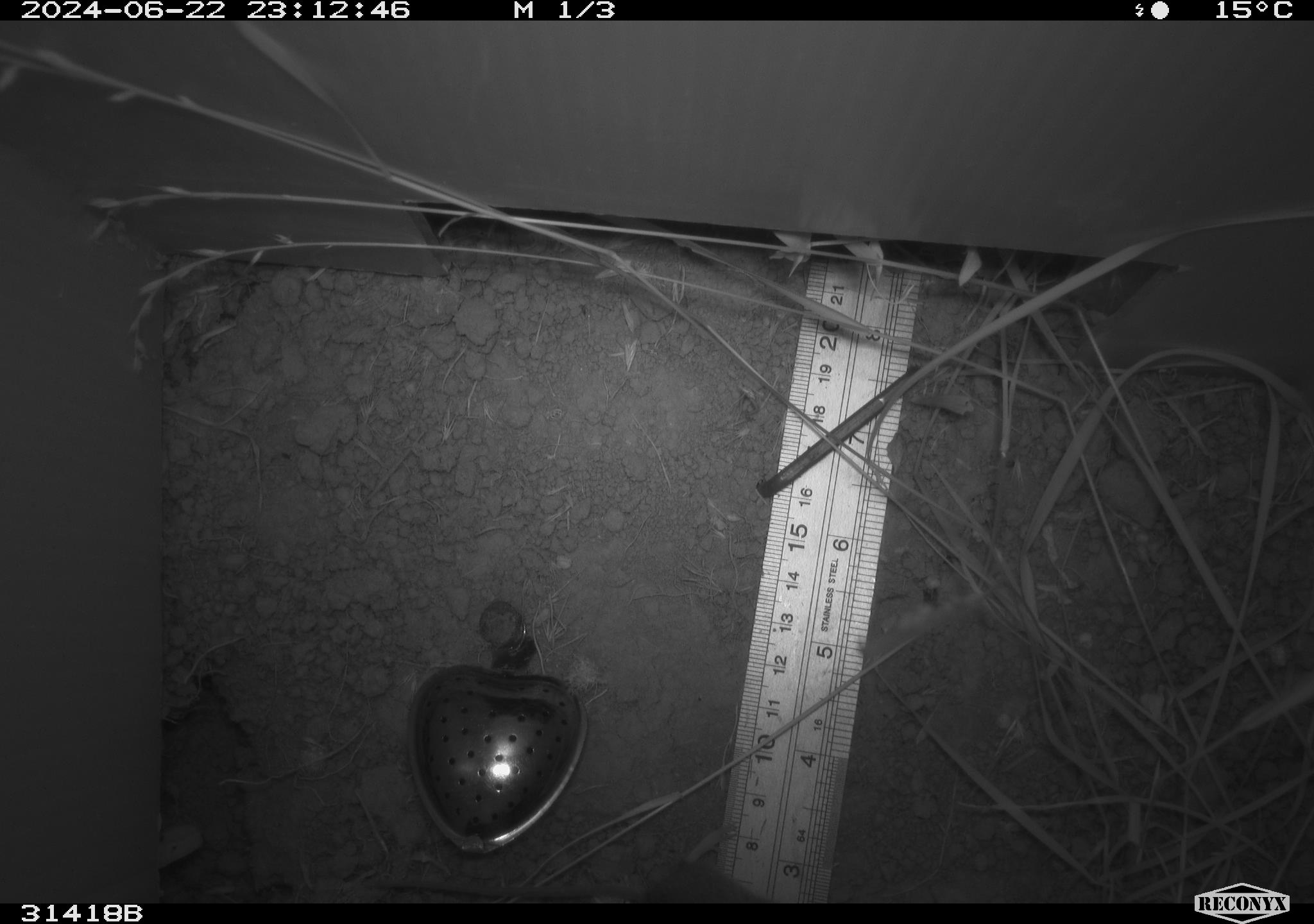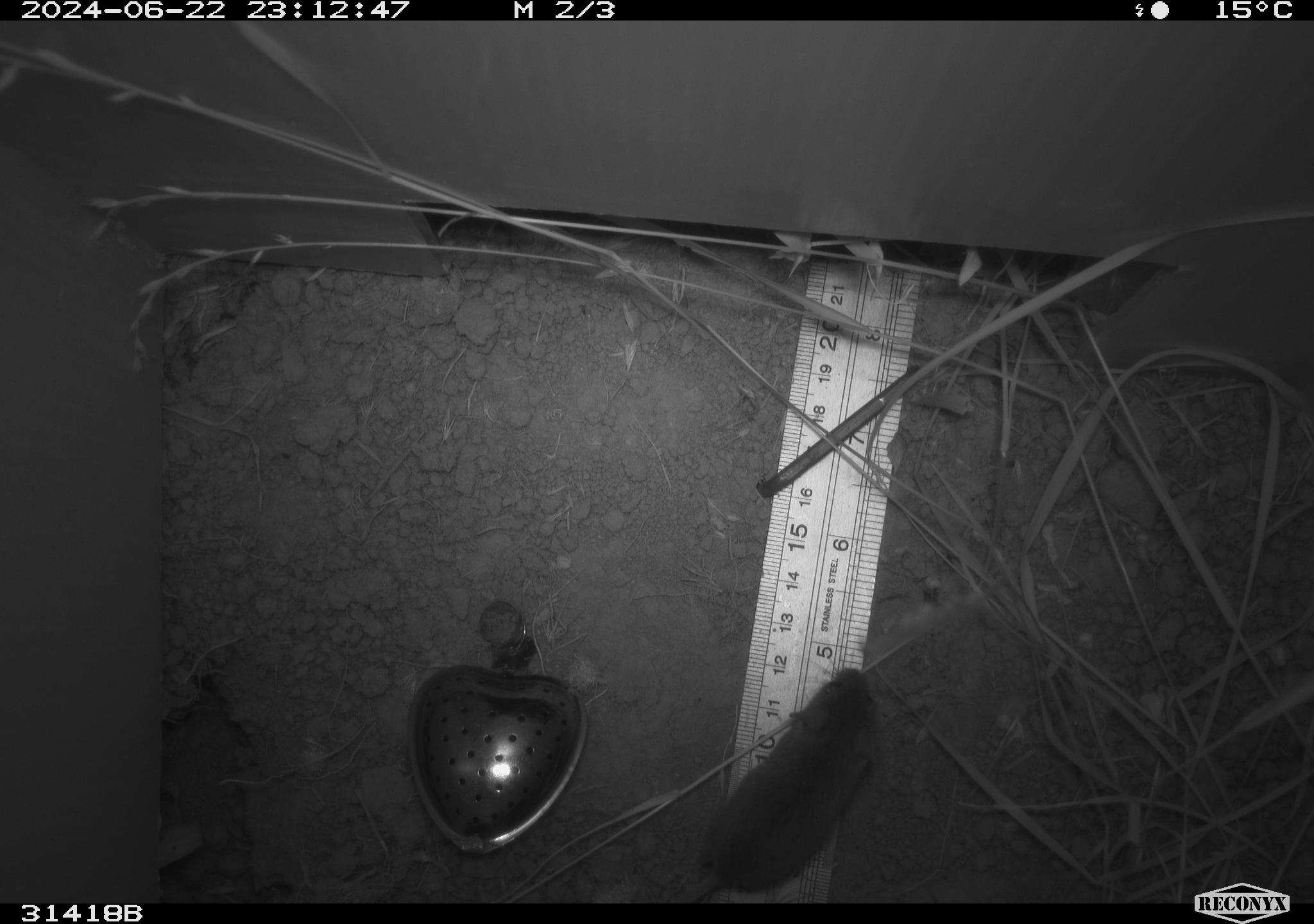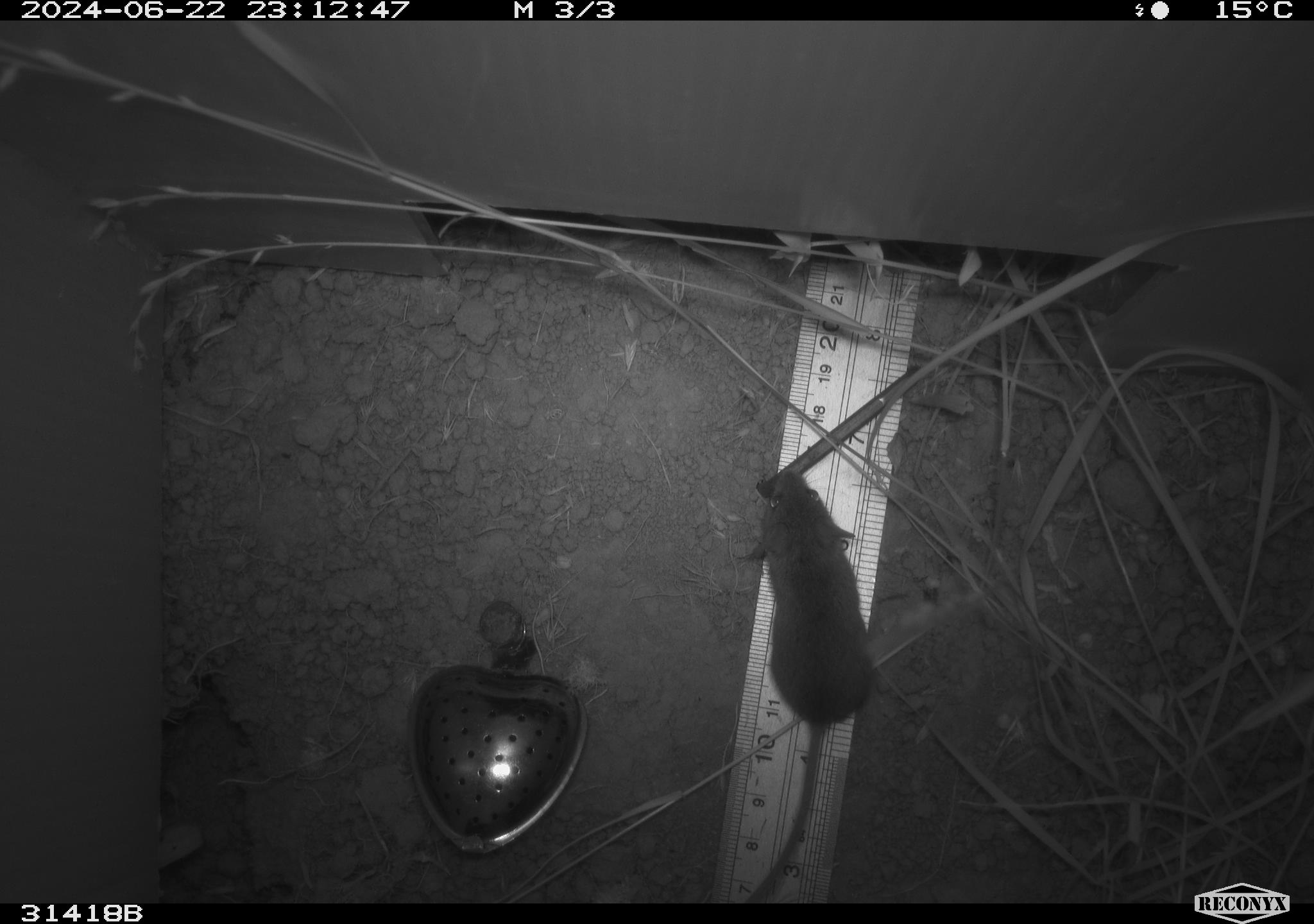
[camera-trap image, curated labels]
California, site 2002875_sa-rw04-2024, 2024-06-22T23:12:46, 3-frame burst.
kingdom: Animalia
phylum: Chordata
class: Mammalia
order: Rodentia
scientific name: Rodentia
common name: mouse species